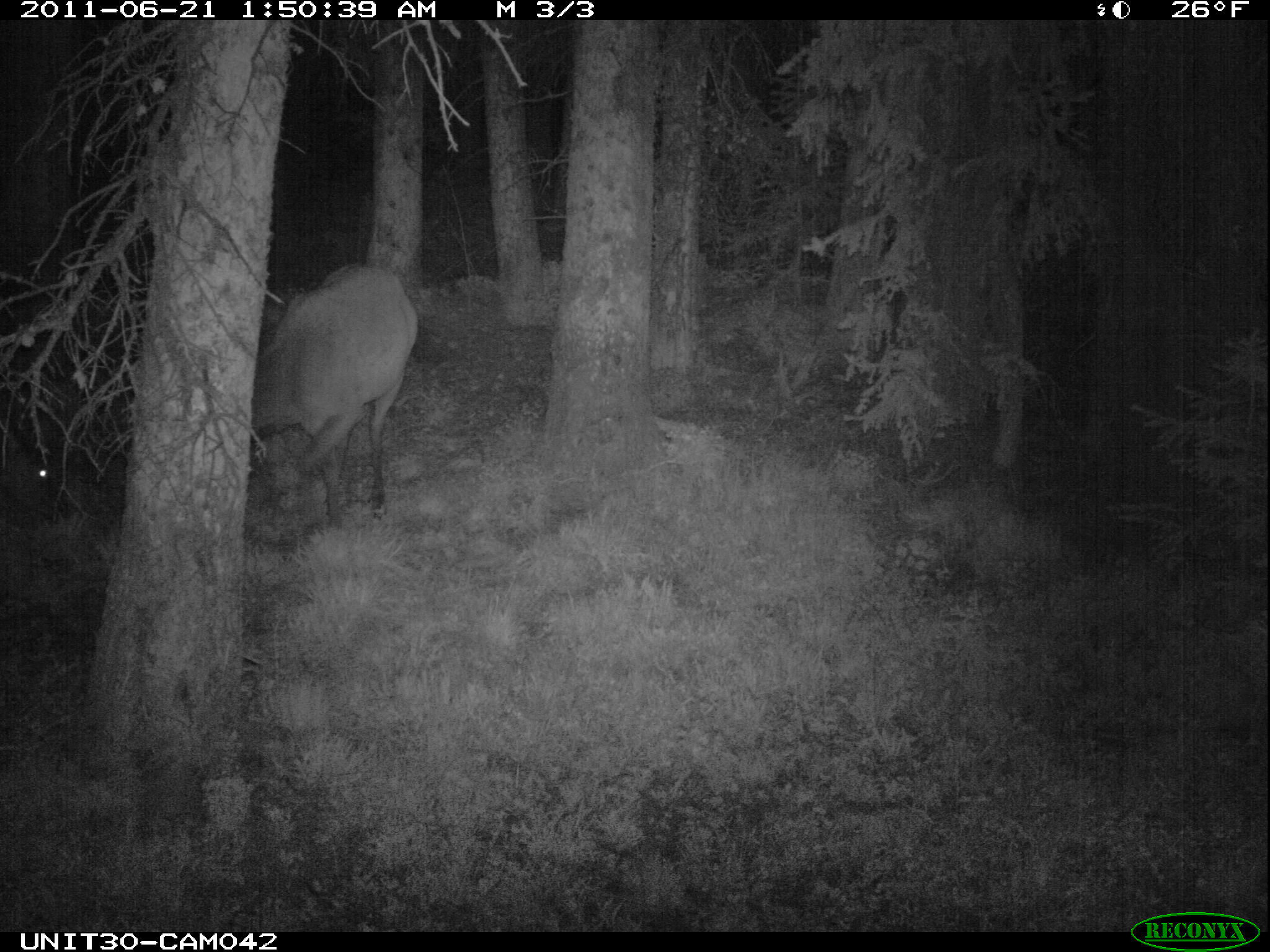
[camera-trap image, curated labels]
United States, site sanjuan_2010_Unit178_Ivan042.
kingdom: Animalia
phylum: Chordata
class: Mammalia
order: Artiodactyla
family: Cervidae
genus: Cervus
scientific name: Cervus elaphus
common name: red deer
Cervus elaphus (red deer).